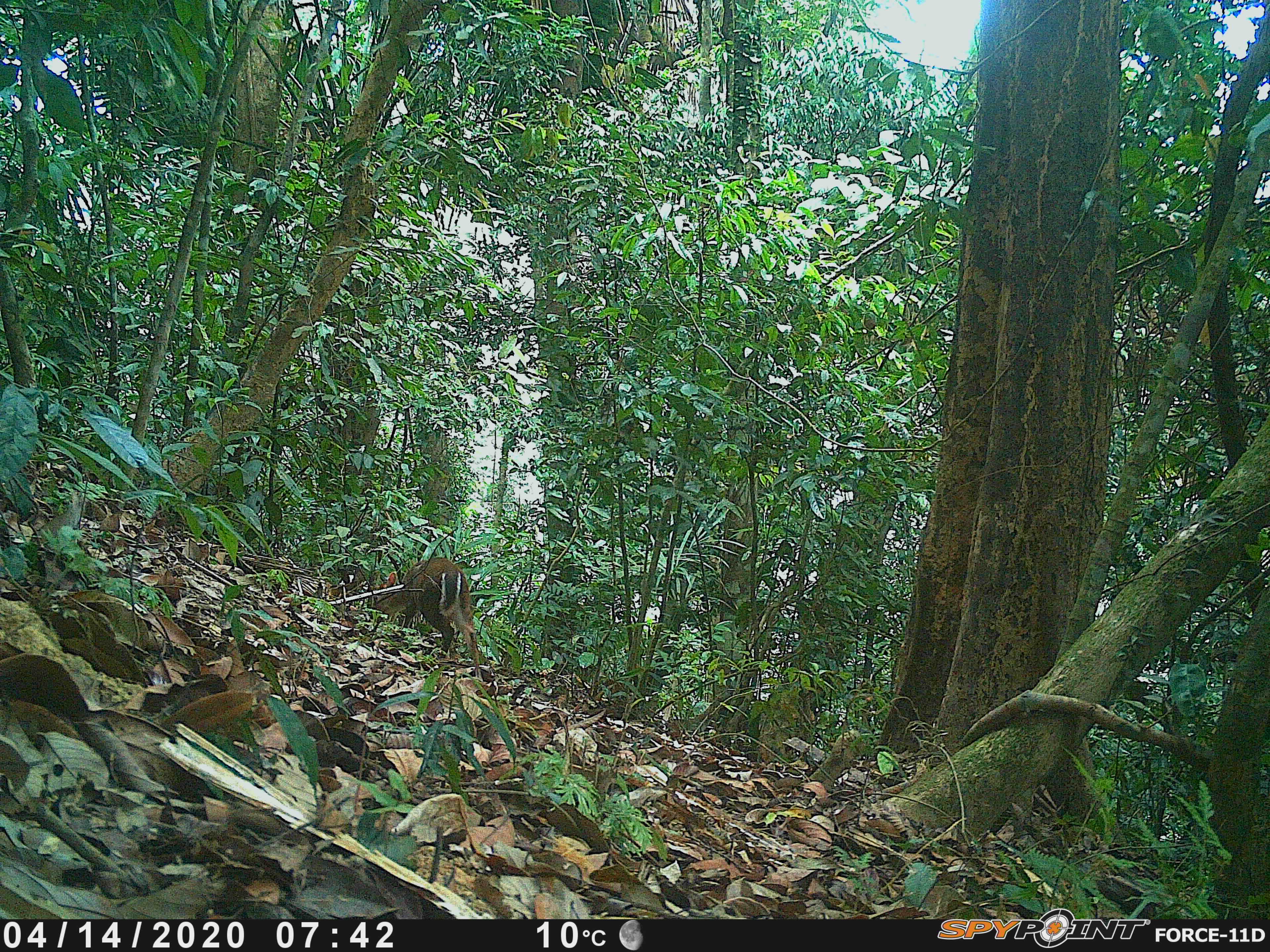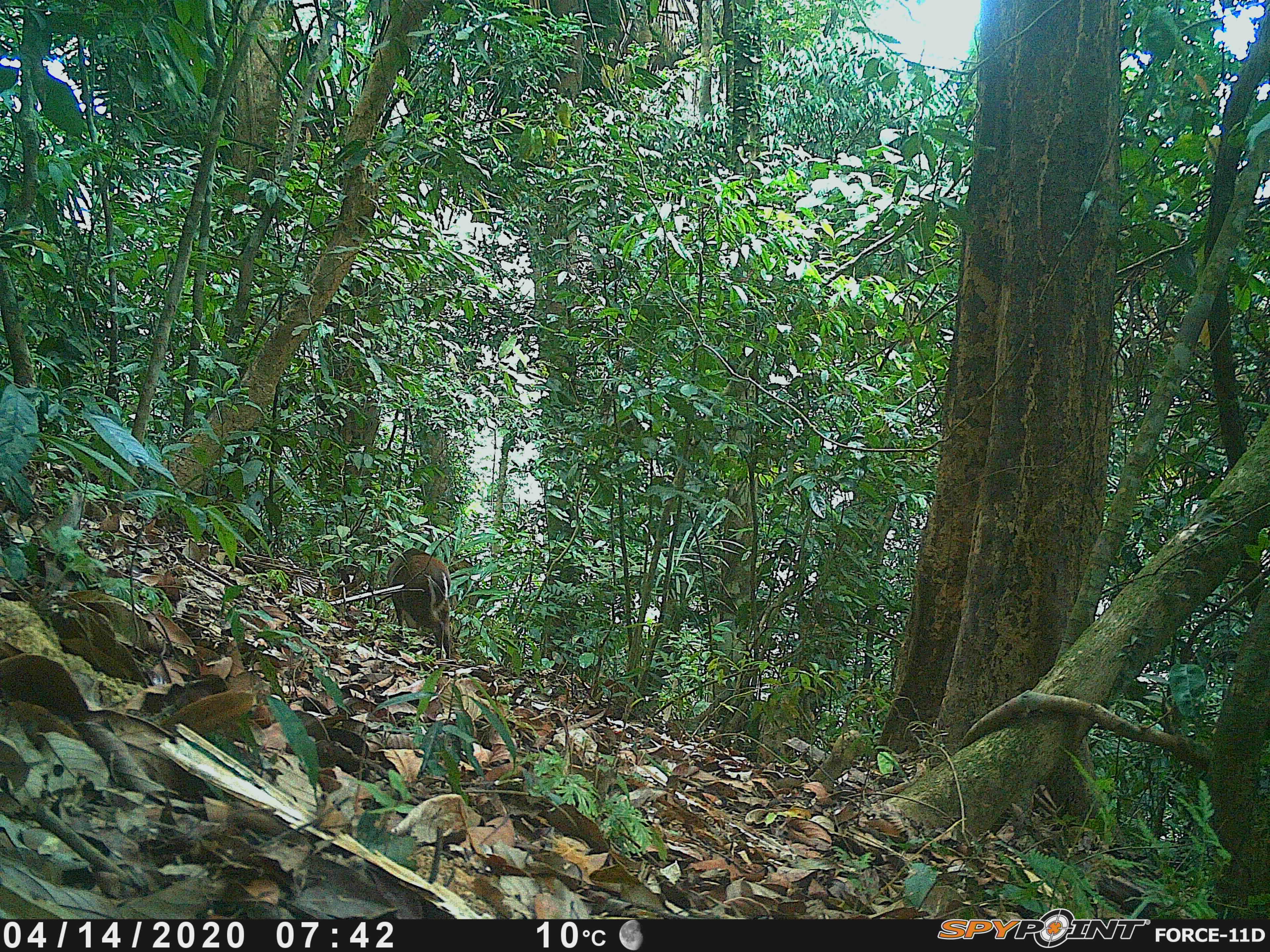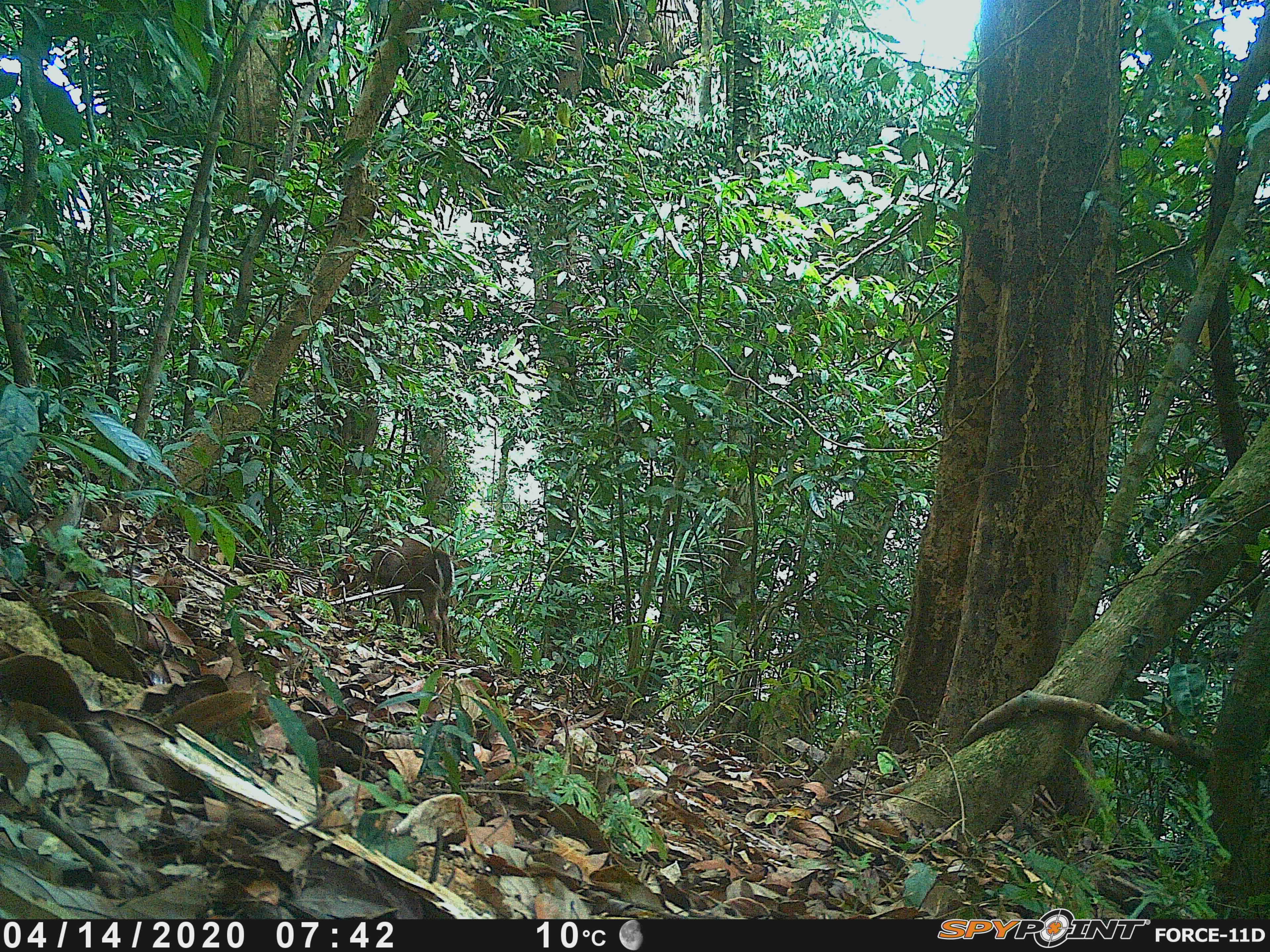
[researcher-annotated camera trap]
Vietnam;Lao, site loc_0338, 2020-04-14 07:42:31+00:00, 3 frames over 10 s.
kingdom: Animalia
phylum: Chordata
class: Mammalia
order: Artiodactyla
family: Cervidae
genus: Muntiacus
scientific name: Muntiacus rooseveltorum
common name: roosevelt's muntjac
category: roosevelts muntjac group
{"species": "roosevelts muntjac group (roosevelt's muntjac) (Muntiacus rooseveltorum)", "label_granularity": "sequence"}